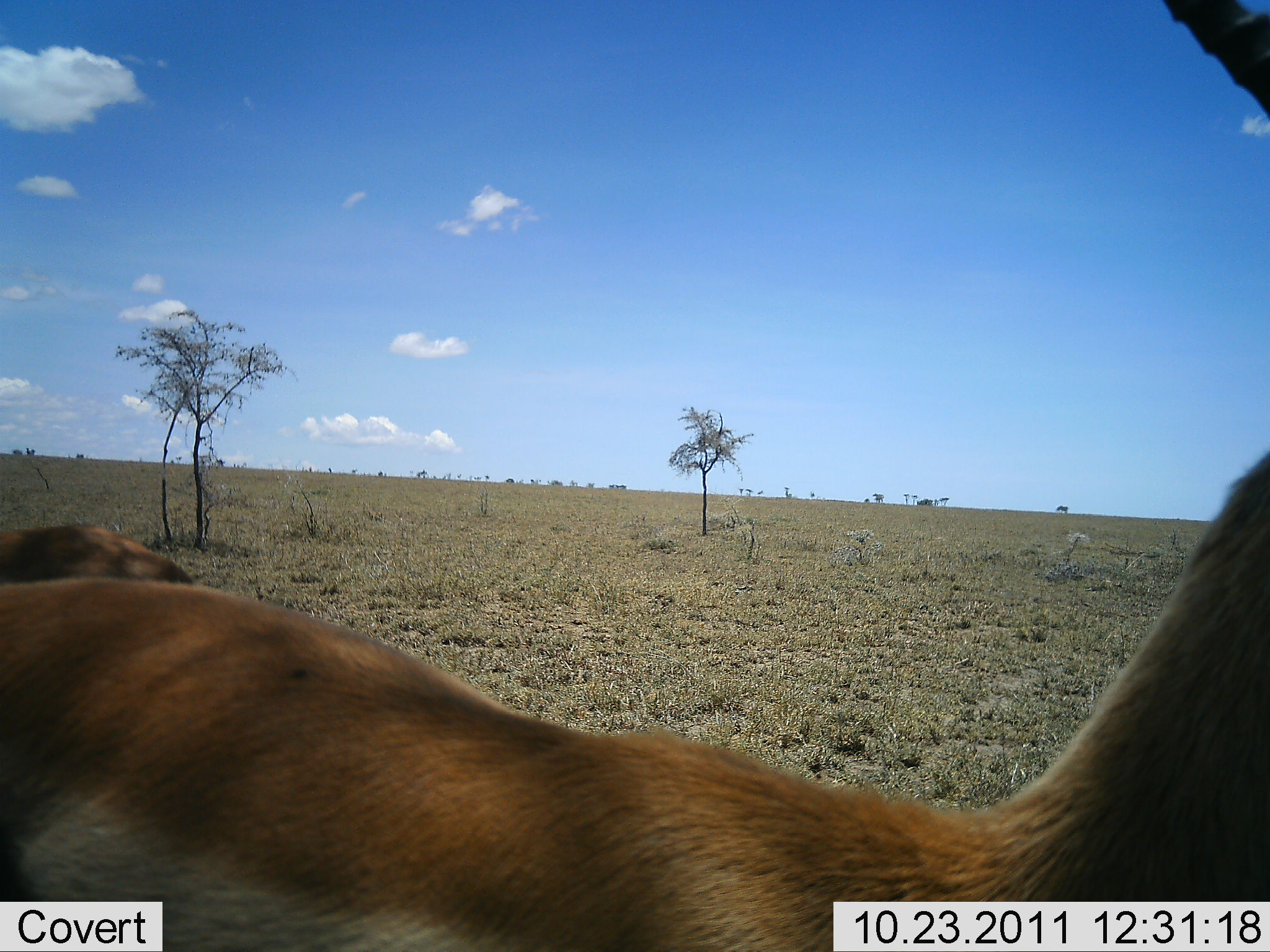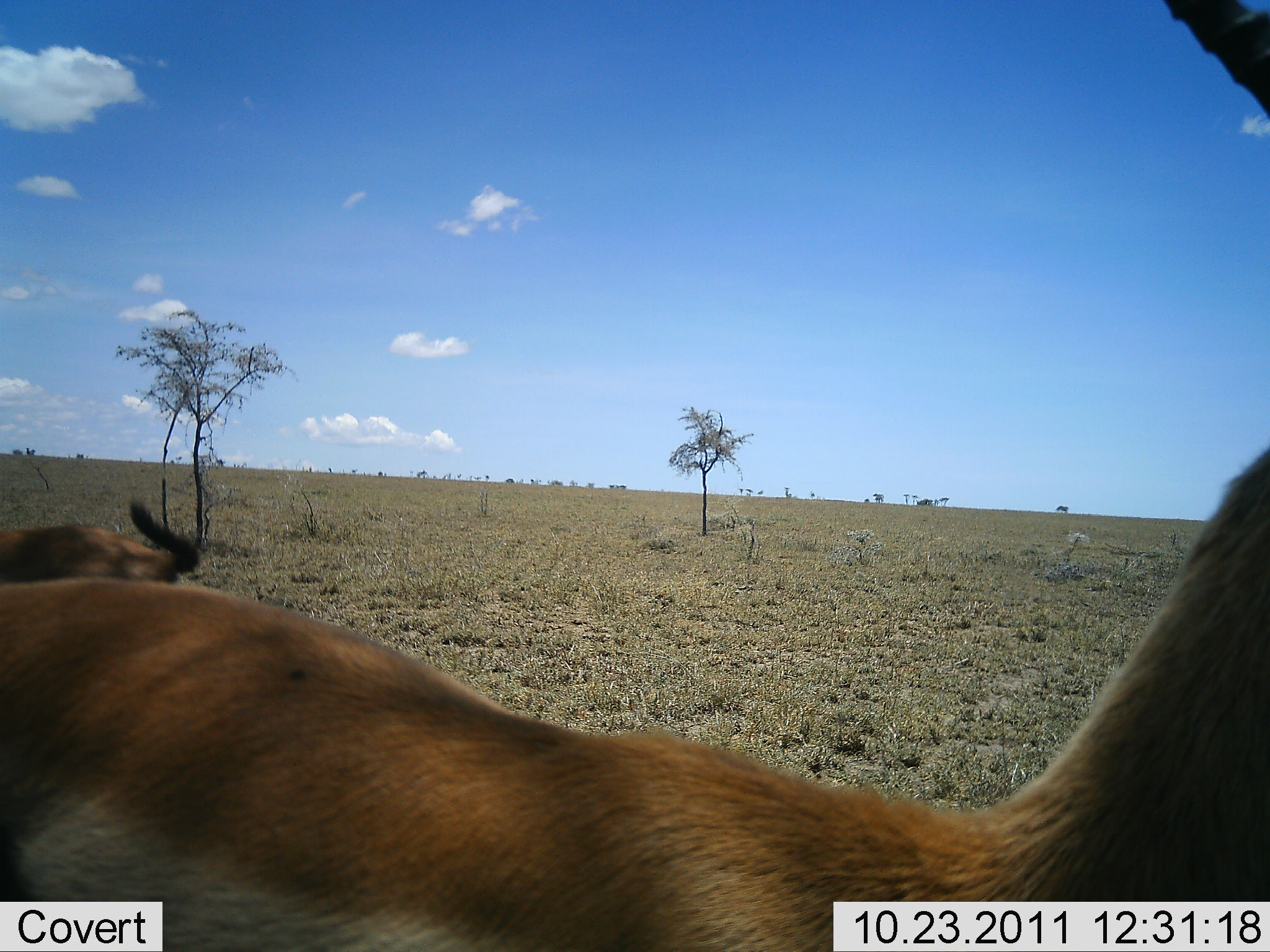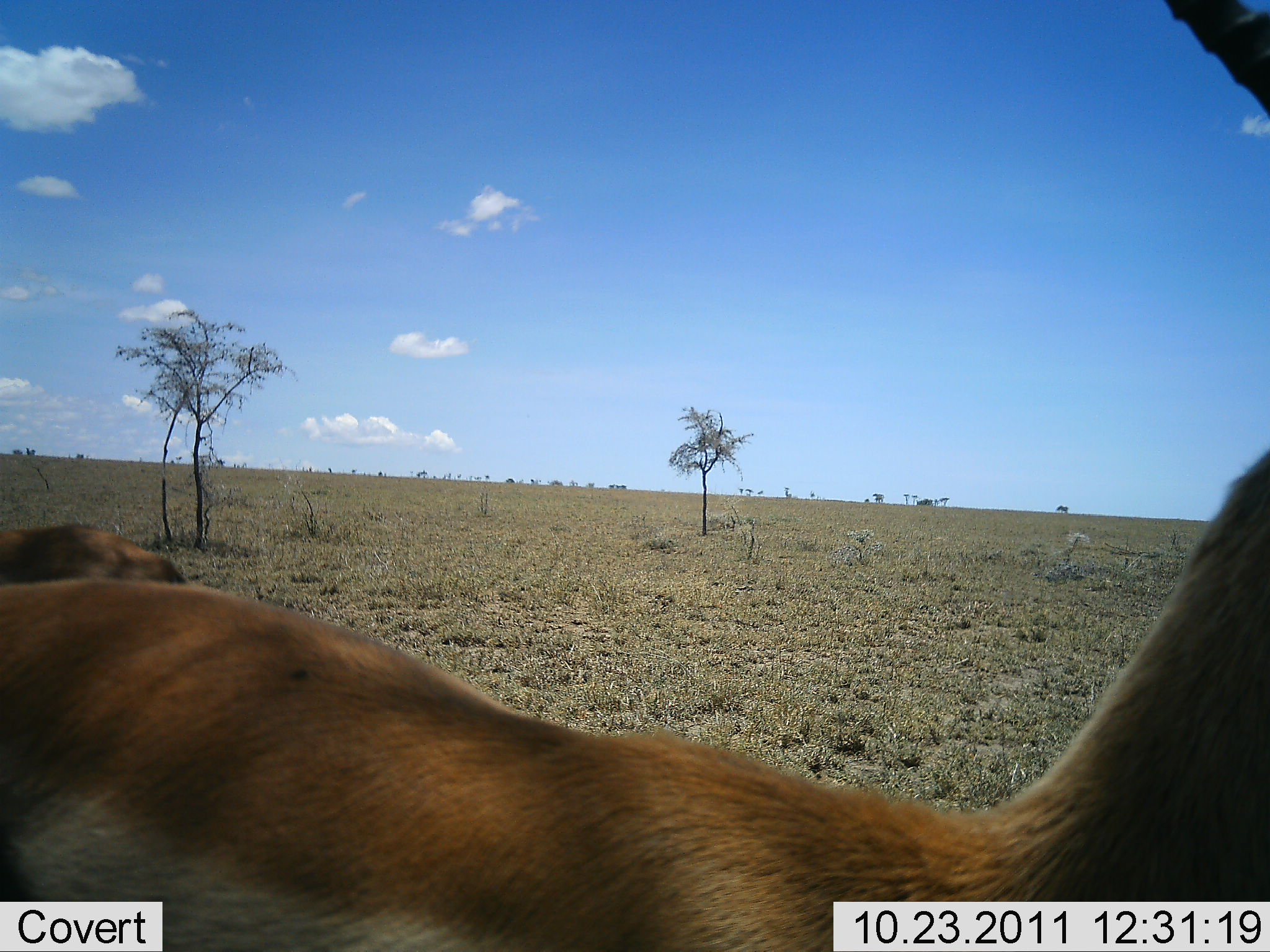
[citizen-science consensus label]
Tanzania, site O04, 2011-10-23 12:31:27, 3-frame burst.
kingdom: Animalia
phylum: Chordata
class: Mammalia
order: Artiodactyla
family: Bovidae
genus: Eudorcas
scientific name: Eudorcas thomsonii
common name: thomson's gazelle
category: gazellethomsons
Gazellethomsons (thomson's gazelle) (Eudorcas thomsonii), count 2. Behavior (volunteer vote fractions): standing 100%, resting 17%, moving 0%, interacting 0%. Young present (vote fraction): 0%. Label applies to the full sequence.